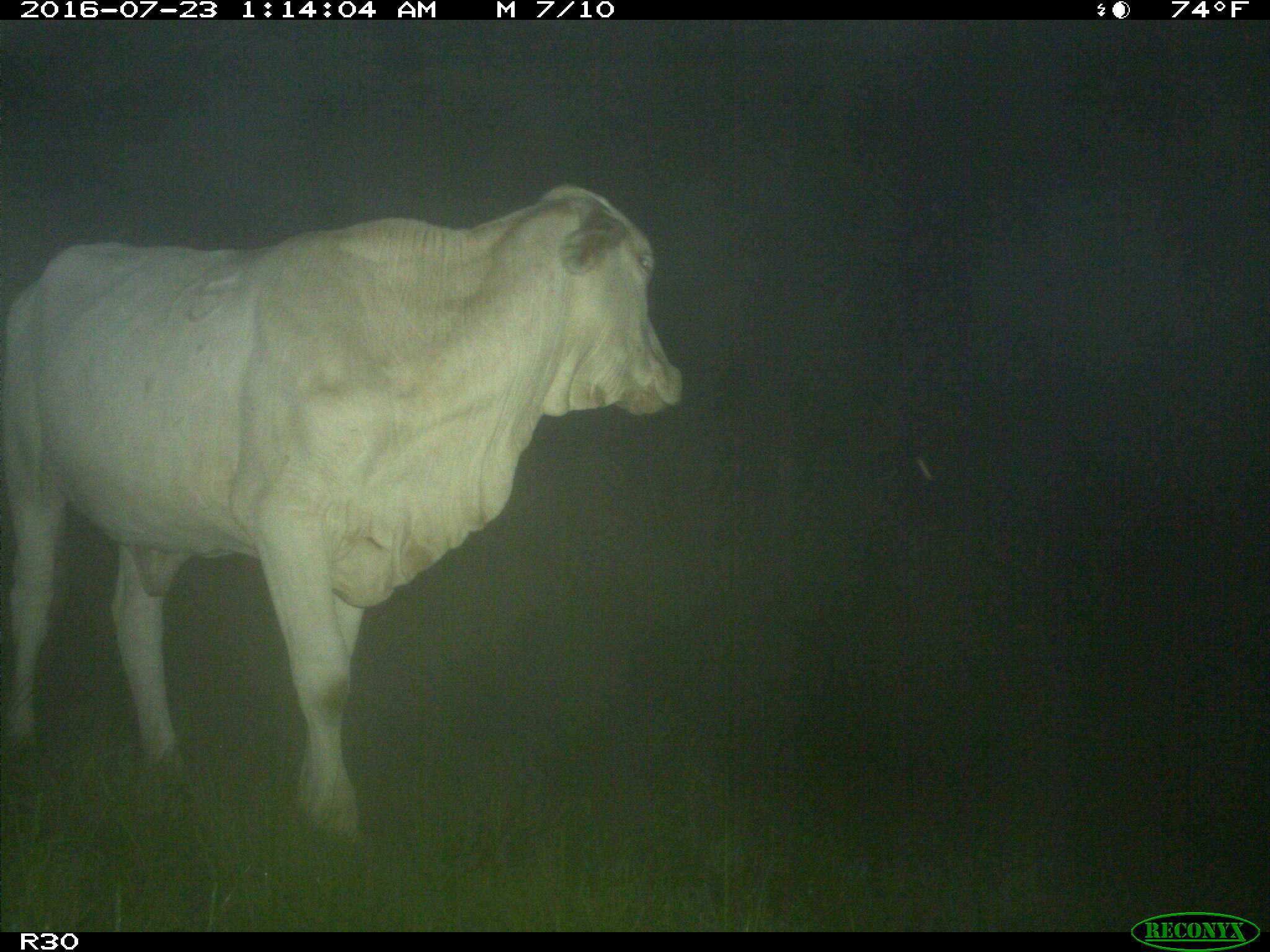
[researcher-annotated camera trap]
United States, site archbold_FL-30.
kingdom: Animalia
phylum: Chordata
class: Mammalia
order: Artiodactyla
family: Bovidae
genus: Bos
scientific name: Bos taurus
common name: domestic cow